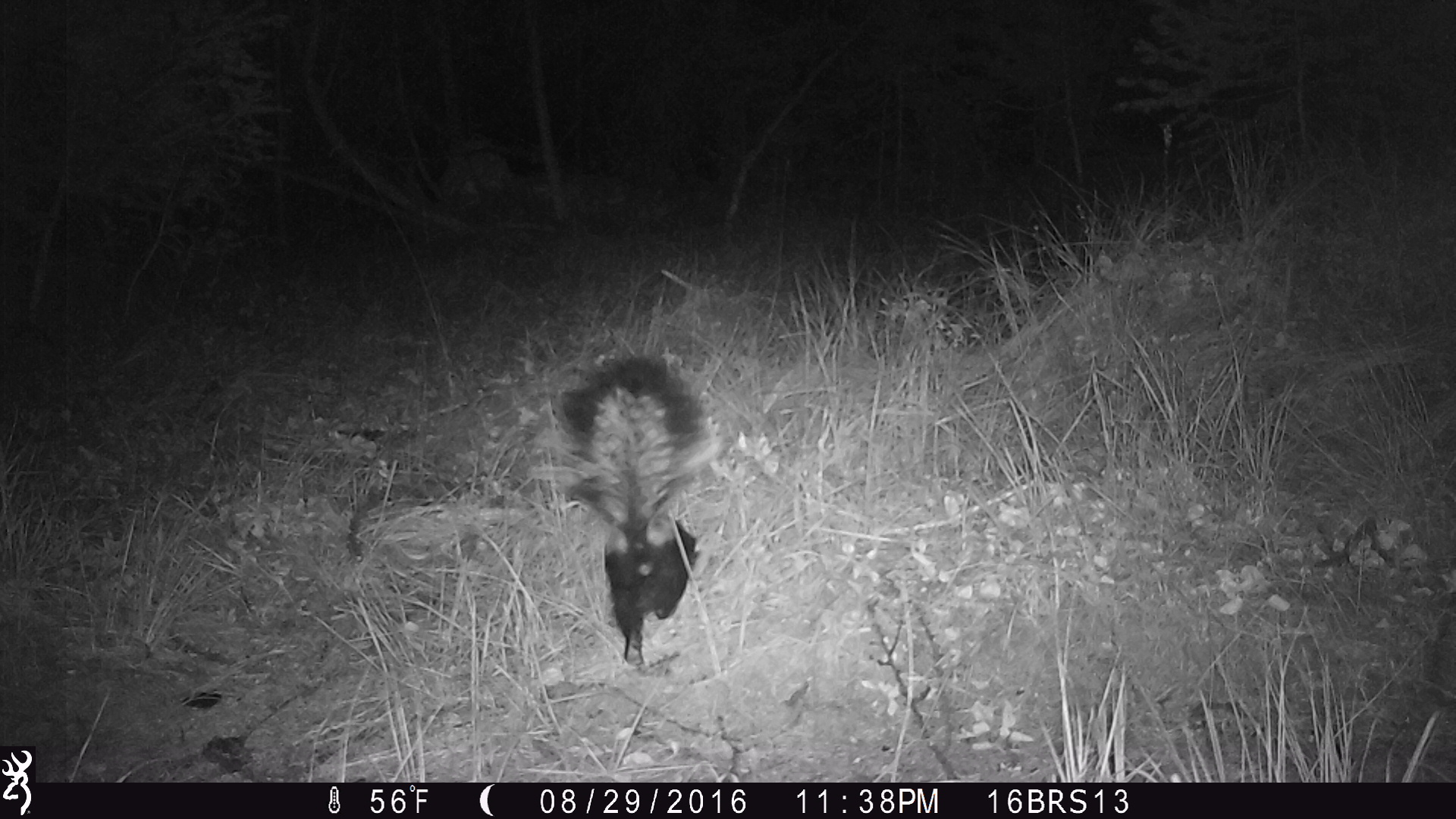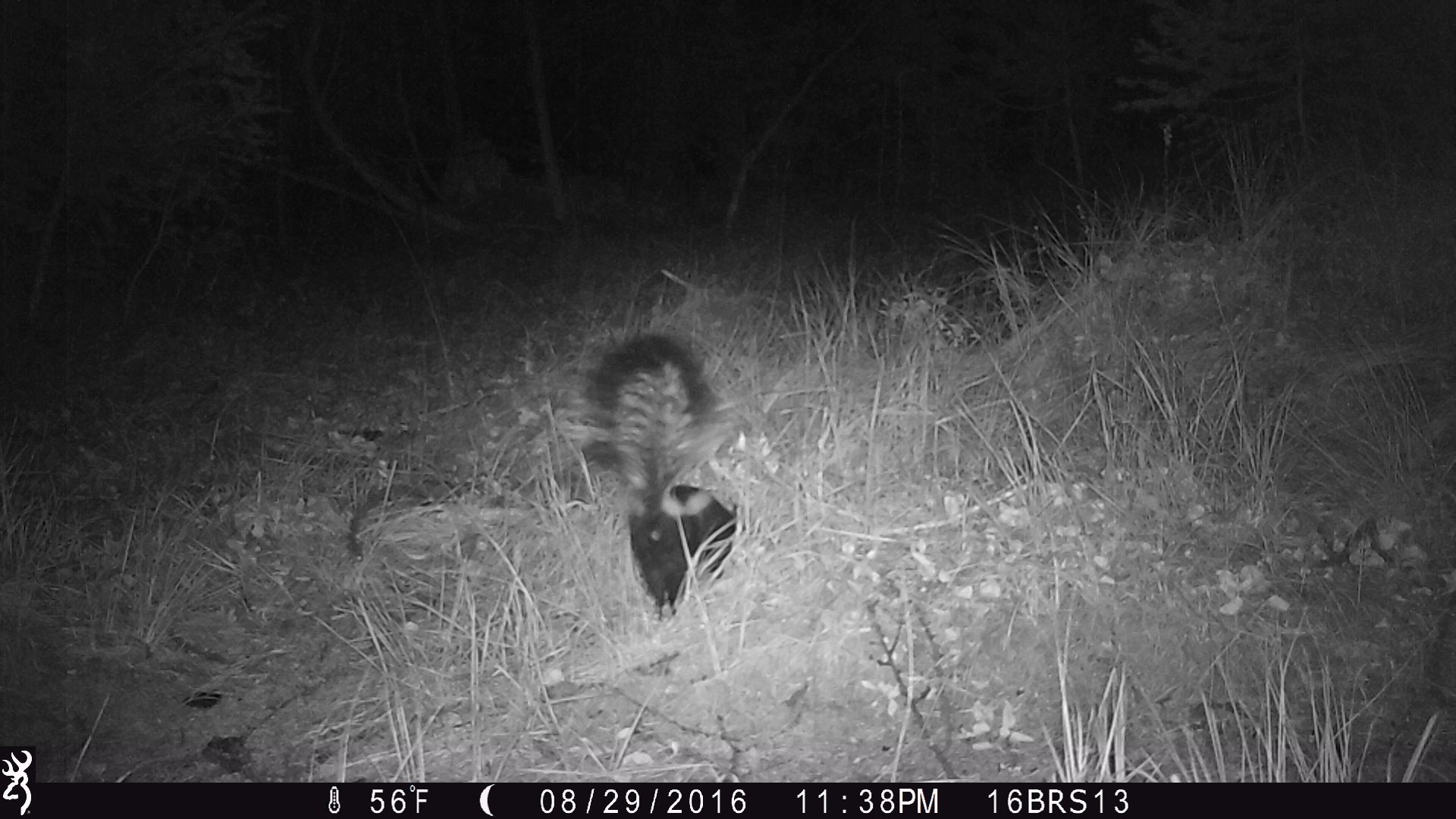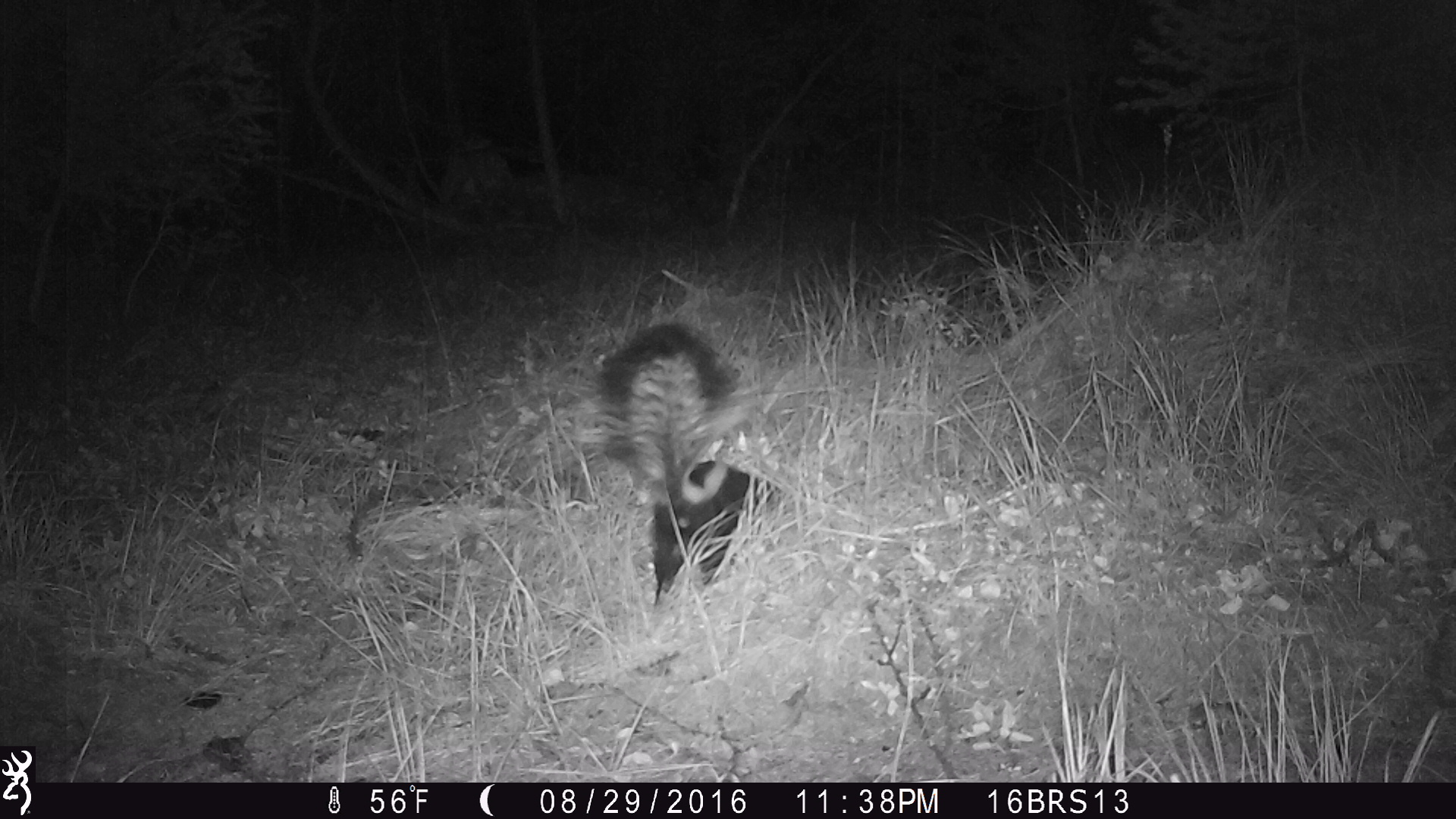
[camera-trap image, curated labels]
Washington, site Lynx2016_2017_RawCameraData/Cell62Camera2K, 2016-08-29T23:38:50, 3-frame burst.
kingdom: Animalia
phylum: Chordata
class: Mammalia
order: Carnivora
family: Mephitidae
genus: Mephitis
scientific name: Mephitis mephitis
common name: striped skunk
Mephitis mephitis (striped skunk). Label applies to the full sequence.